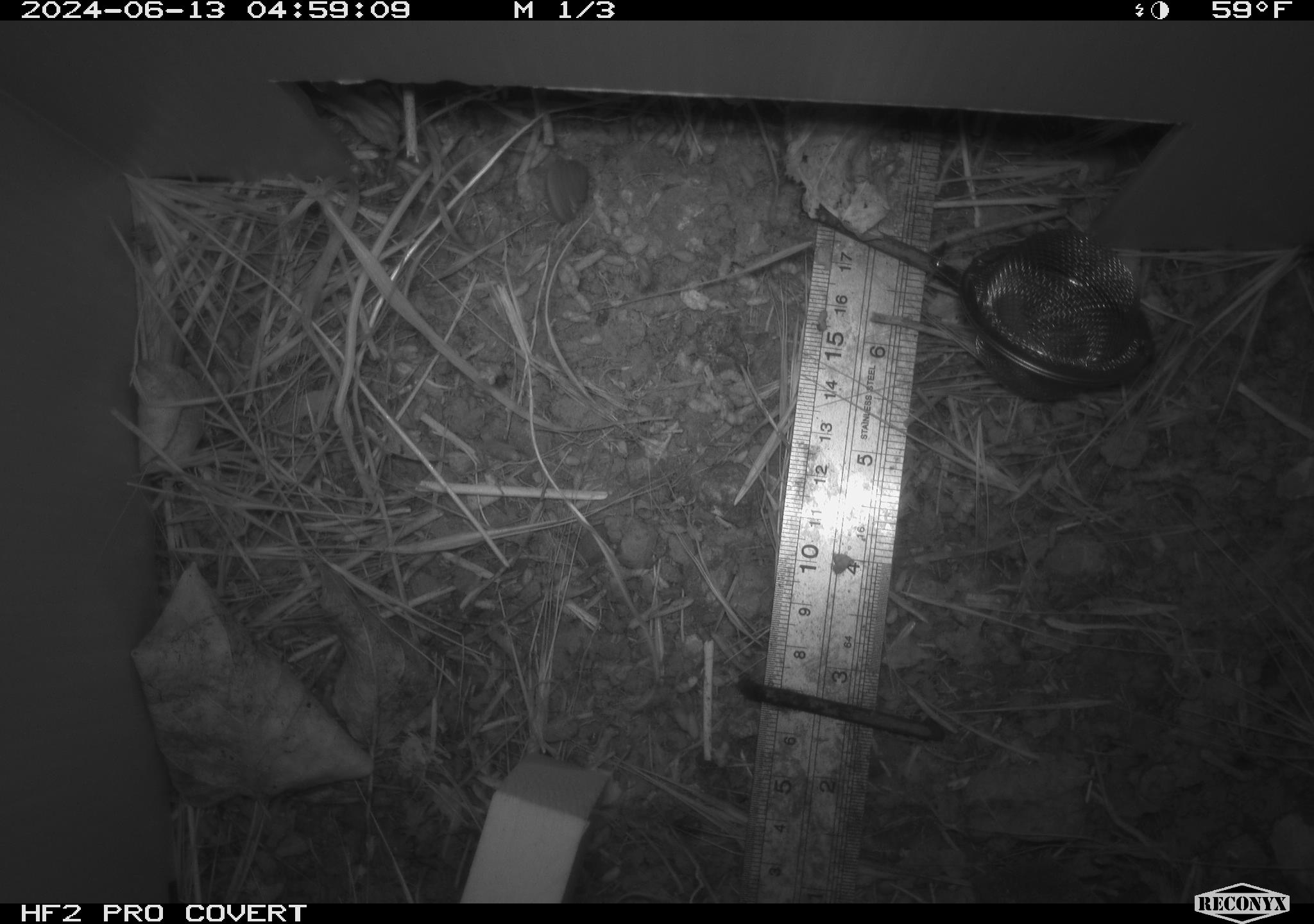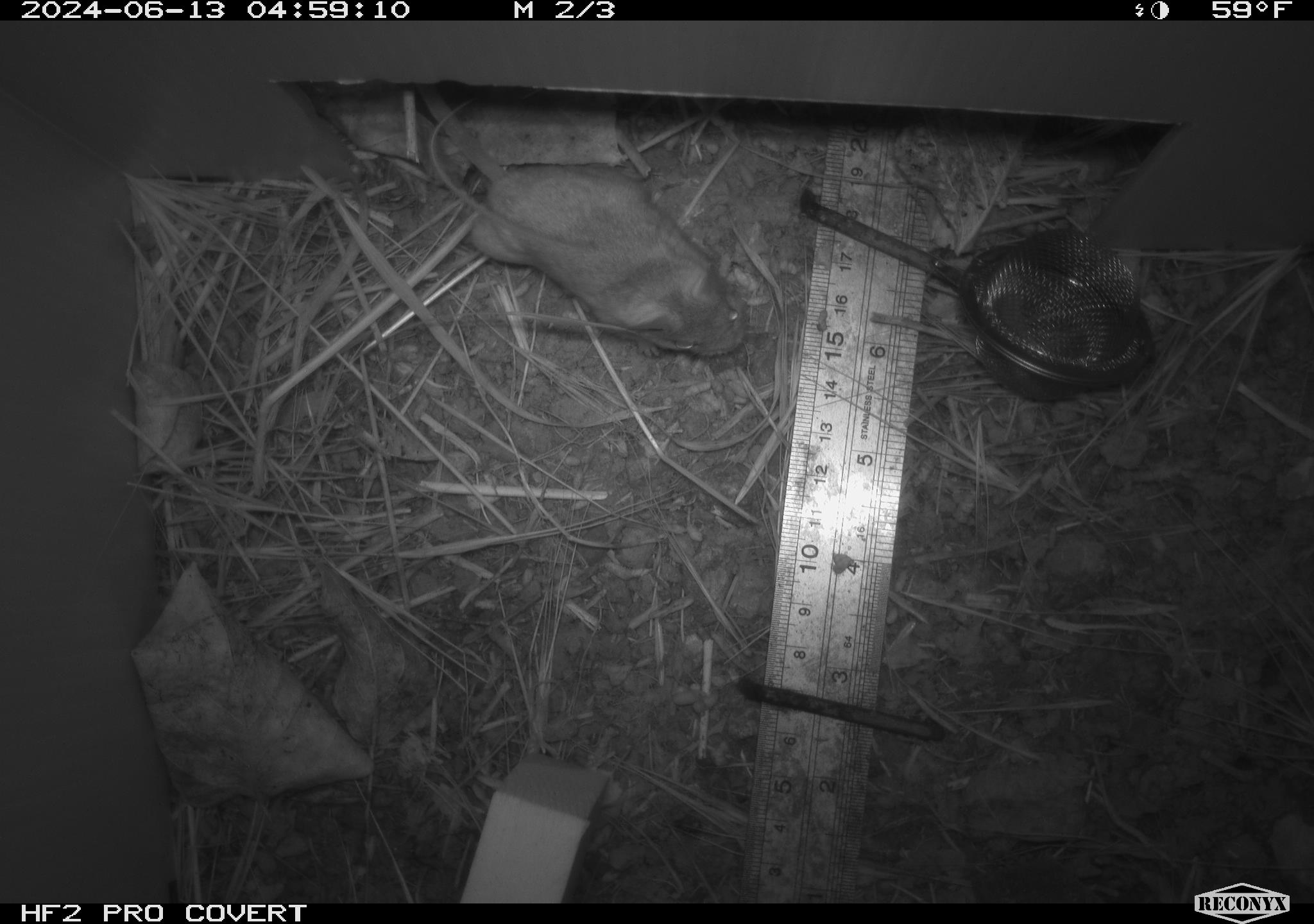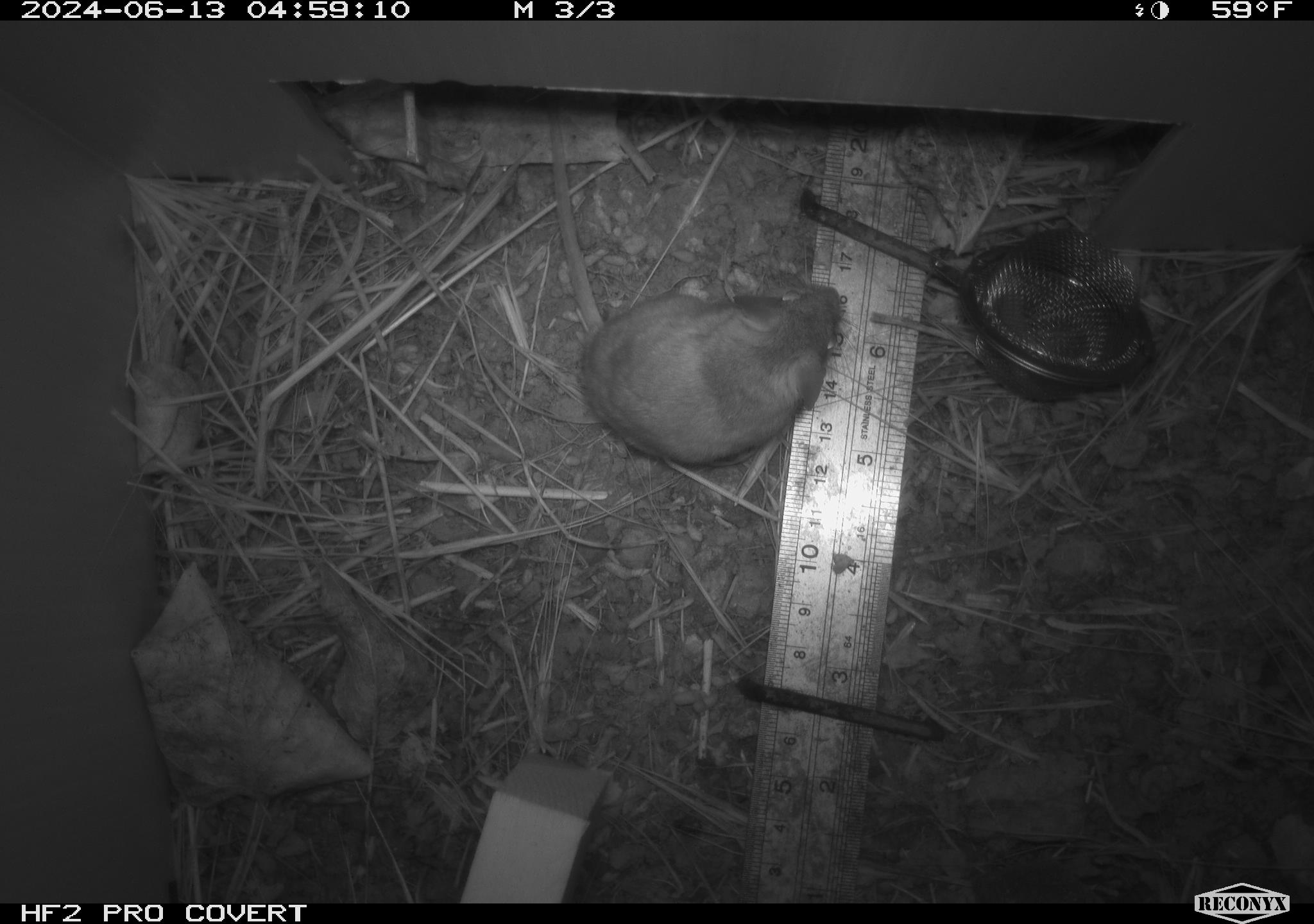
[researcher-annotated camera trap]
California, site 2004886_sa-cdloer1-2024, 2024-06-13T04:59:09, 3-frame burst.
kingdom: Animalia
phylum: Chordata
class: Mammalia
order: Rodentia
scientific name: Rodentia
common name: mouse species